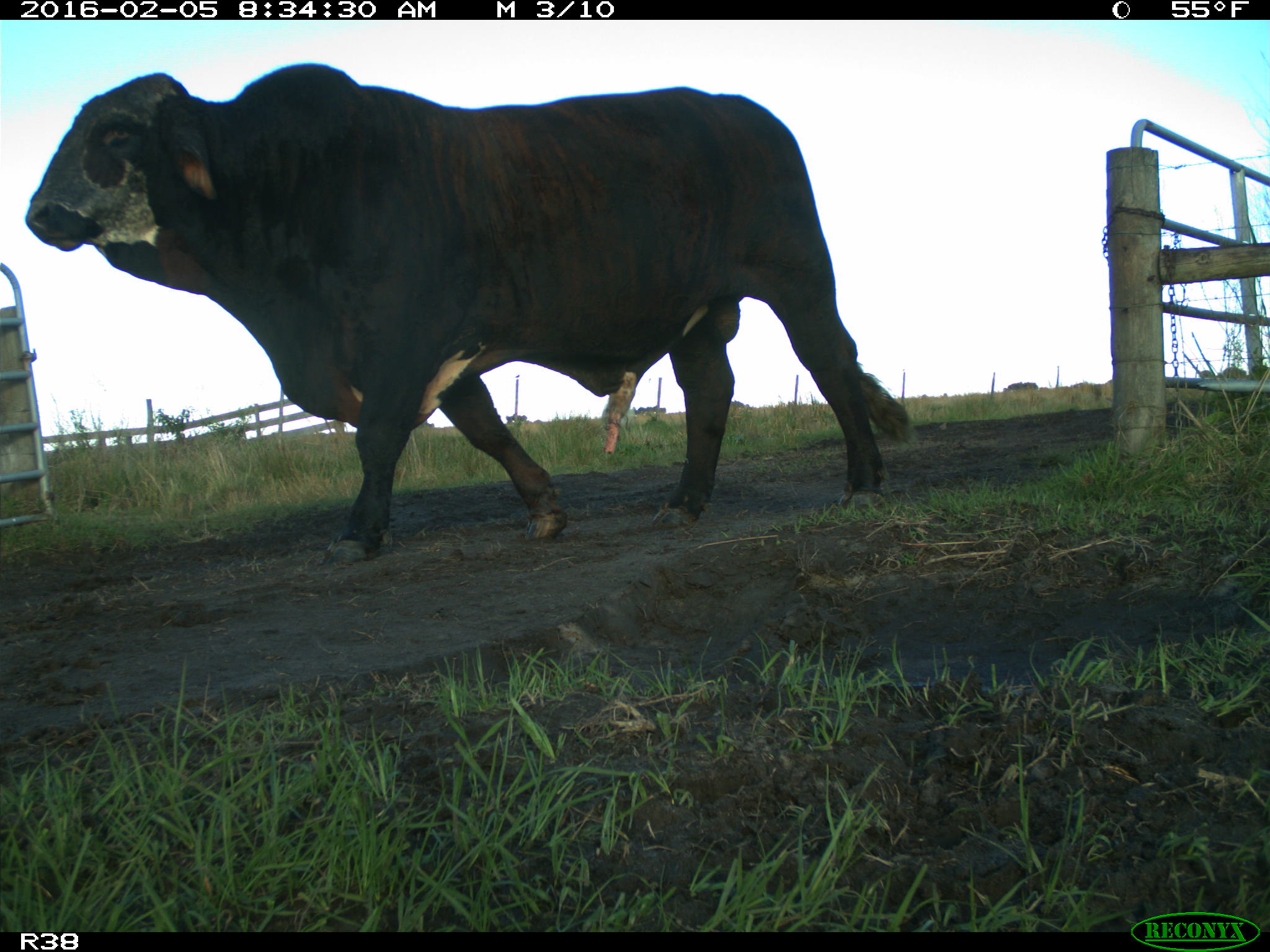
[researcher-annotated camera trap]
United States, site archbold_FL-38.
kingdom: Animalia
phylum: Chordata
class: Mammalia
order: Artiodactyla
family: Bovidae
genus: Bos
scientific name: Bos taurus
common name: domestic cow